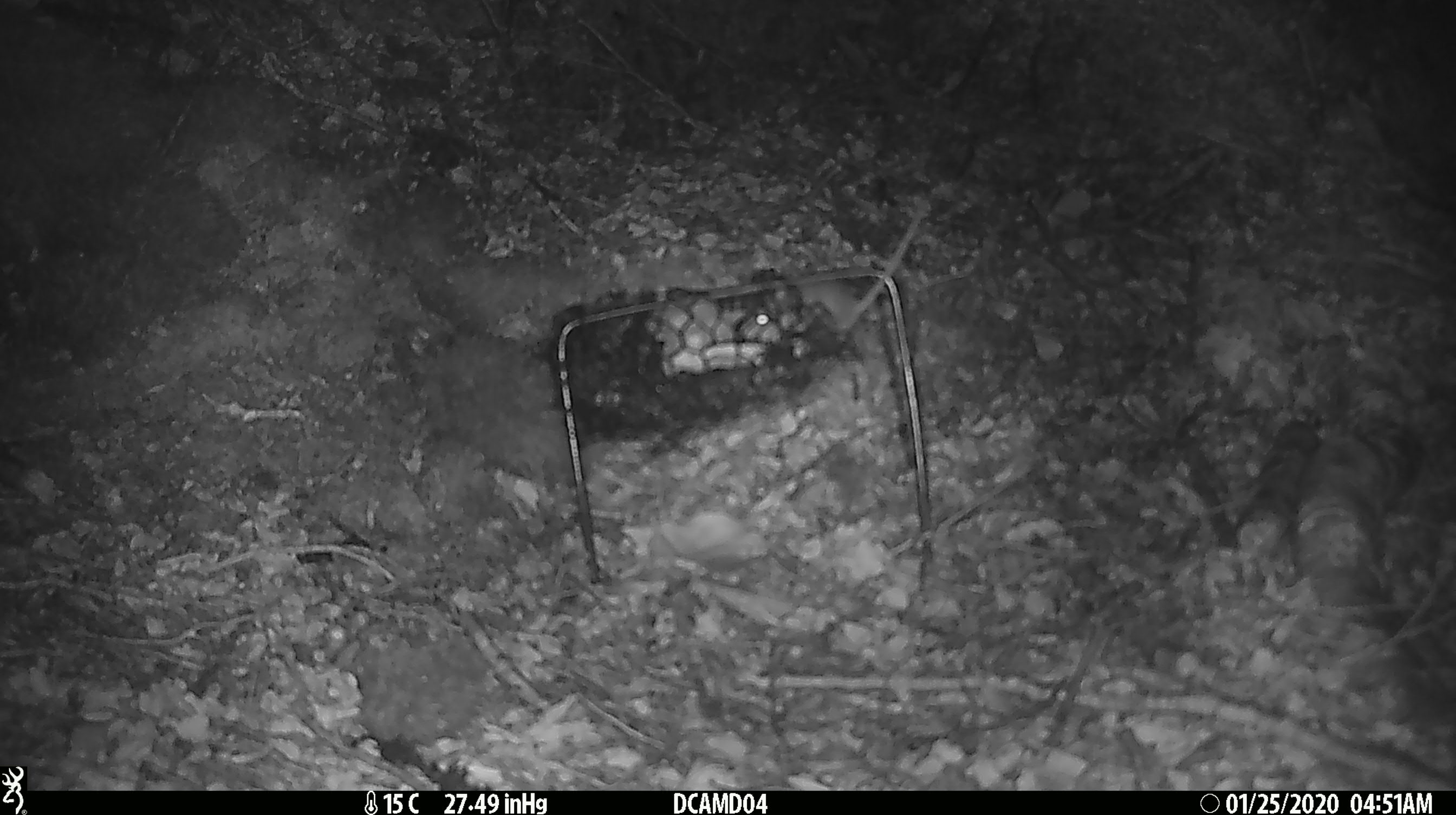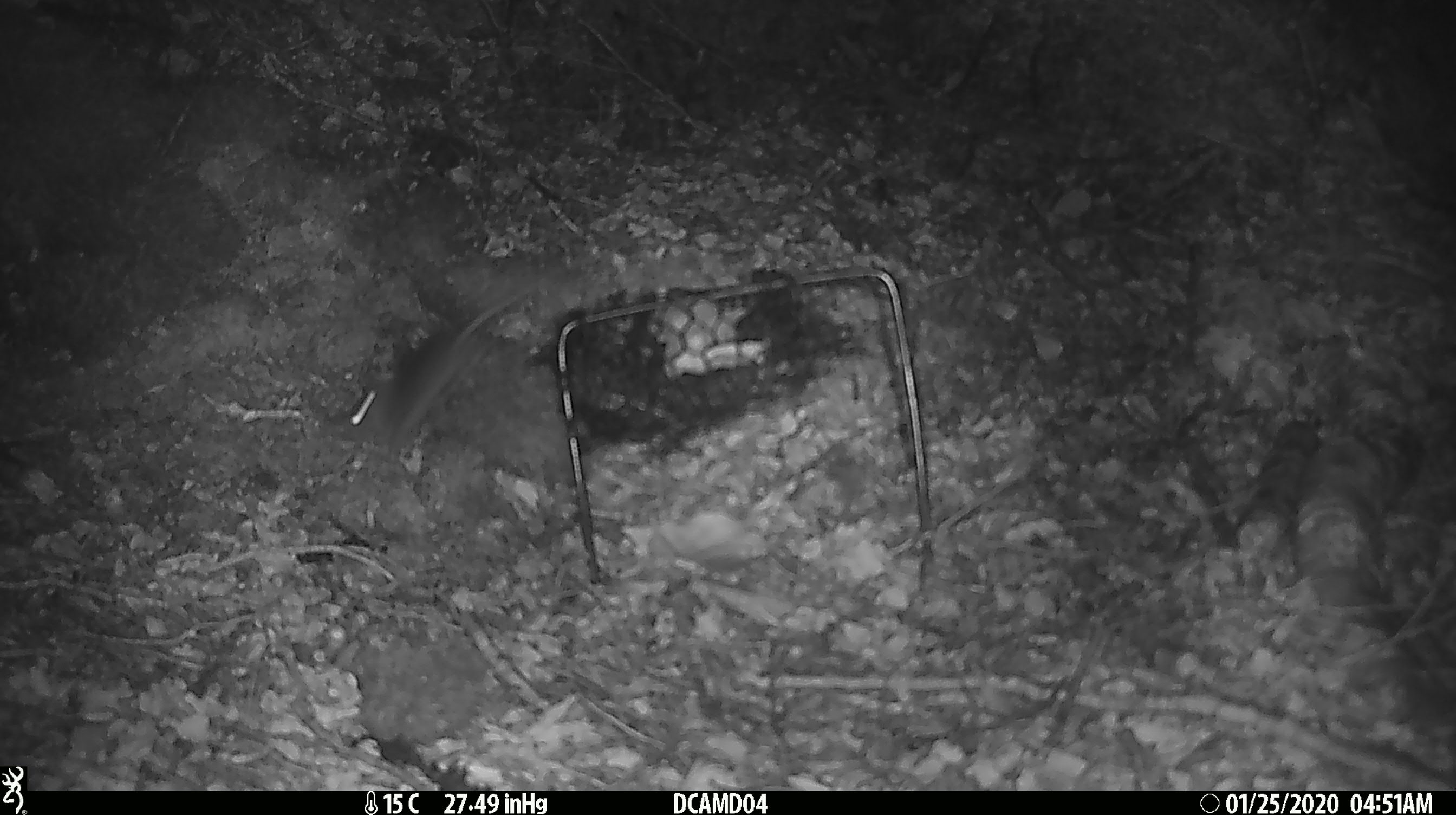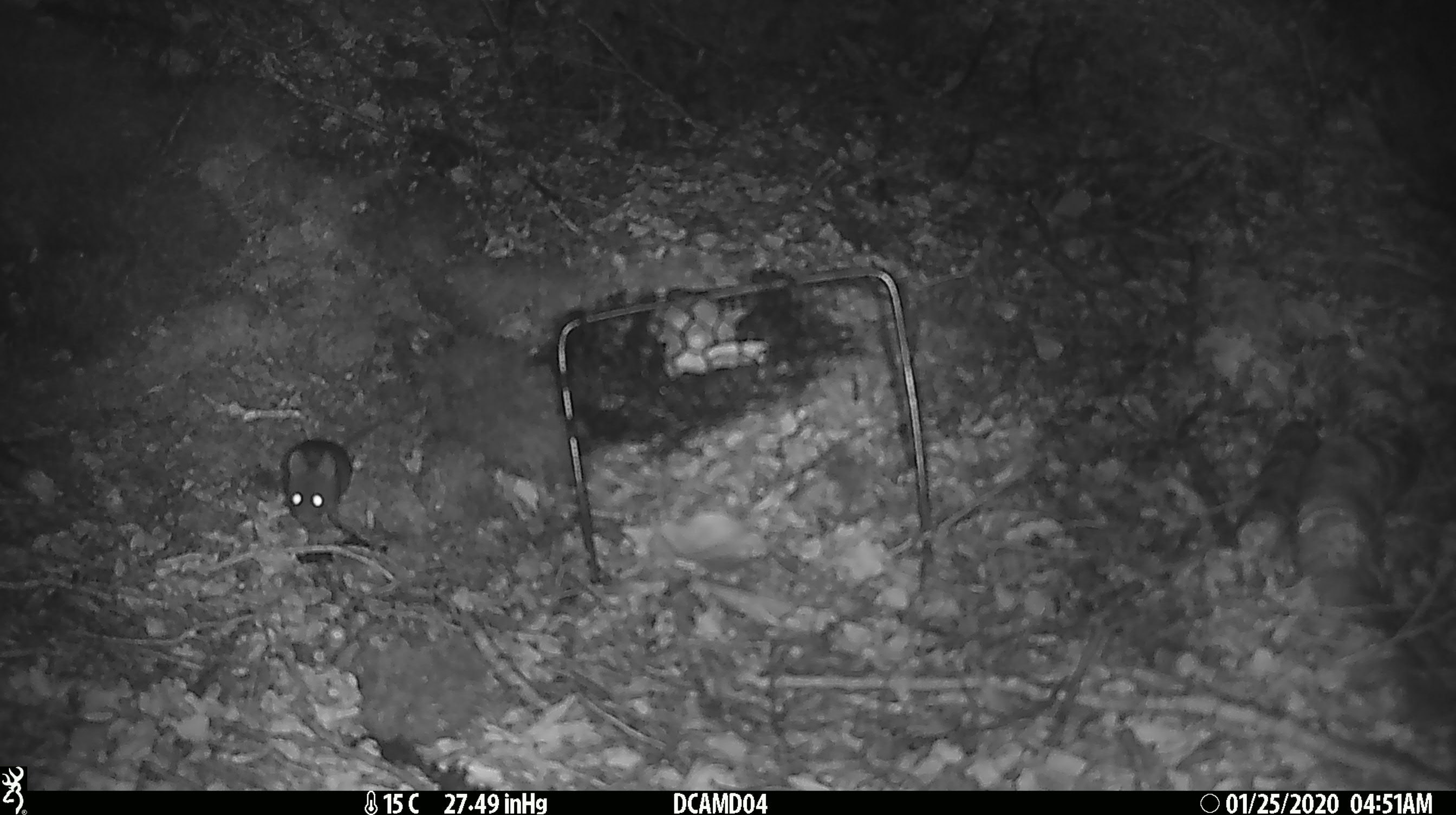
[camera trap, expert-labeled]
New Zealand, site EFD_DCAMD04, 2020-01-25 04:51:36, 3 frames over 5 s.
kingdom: Animalia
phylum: Chordata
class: Mammalia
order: Rodentia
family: Muridae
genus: Mus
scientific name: Mus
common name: mouse